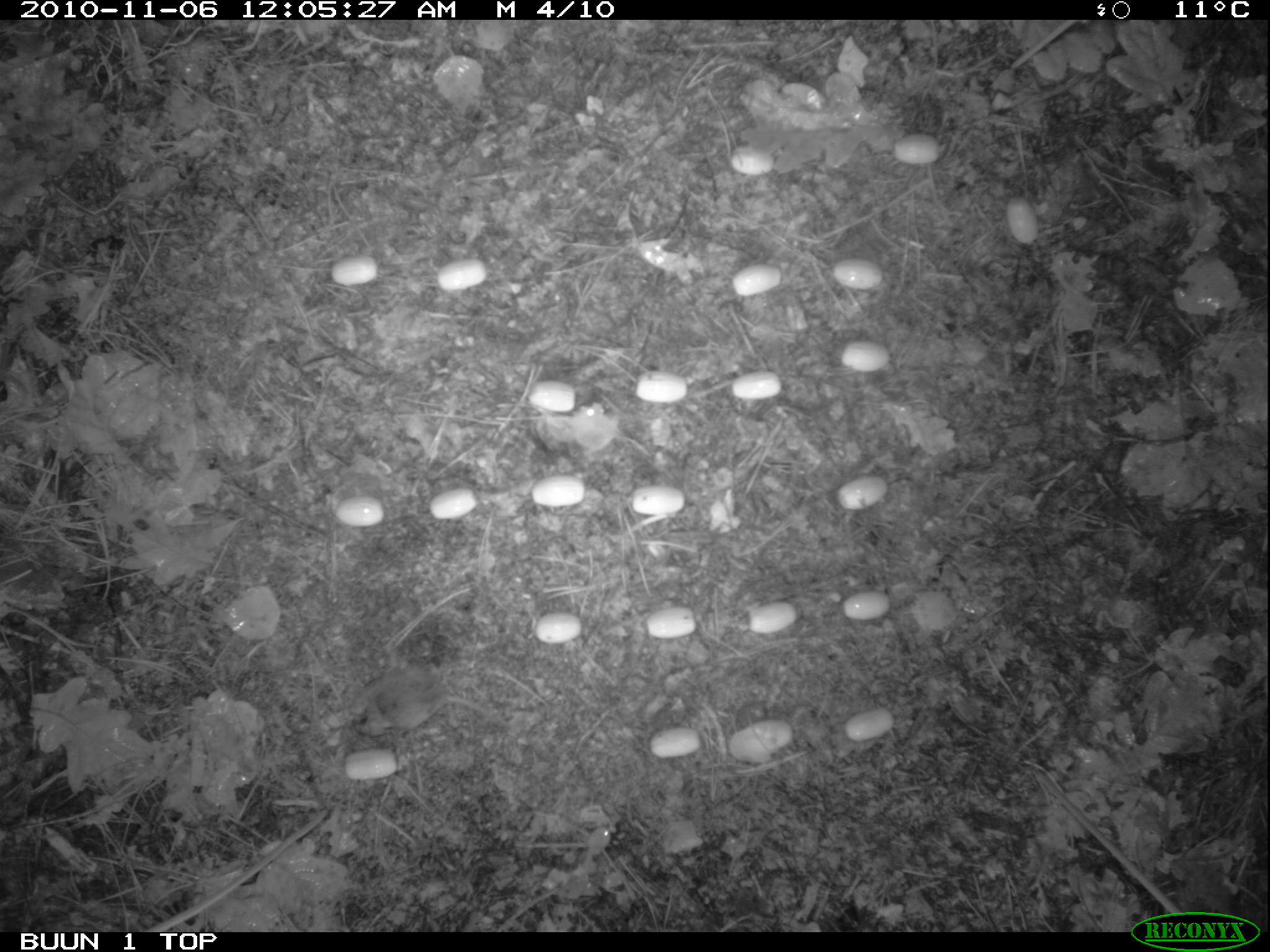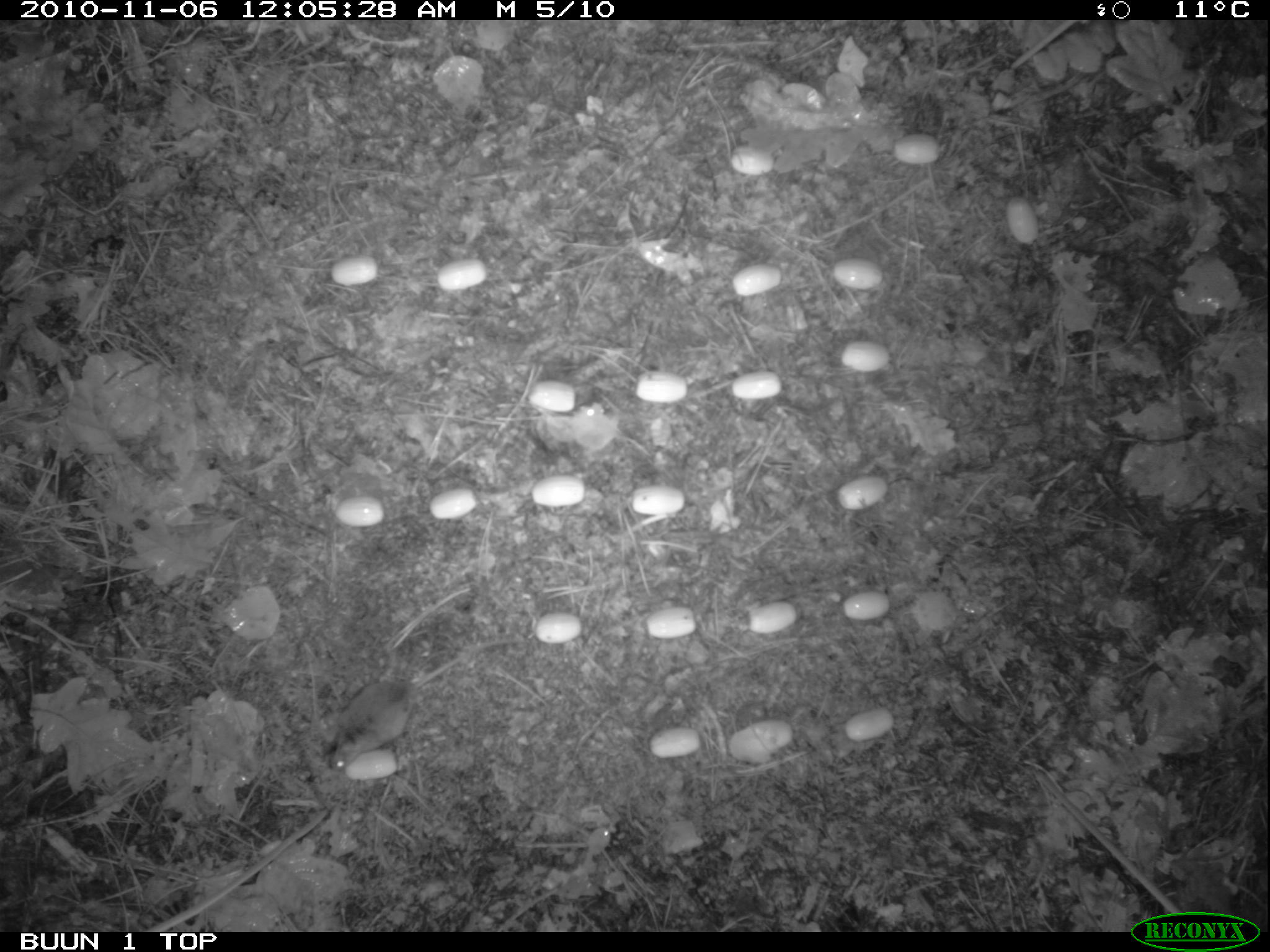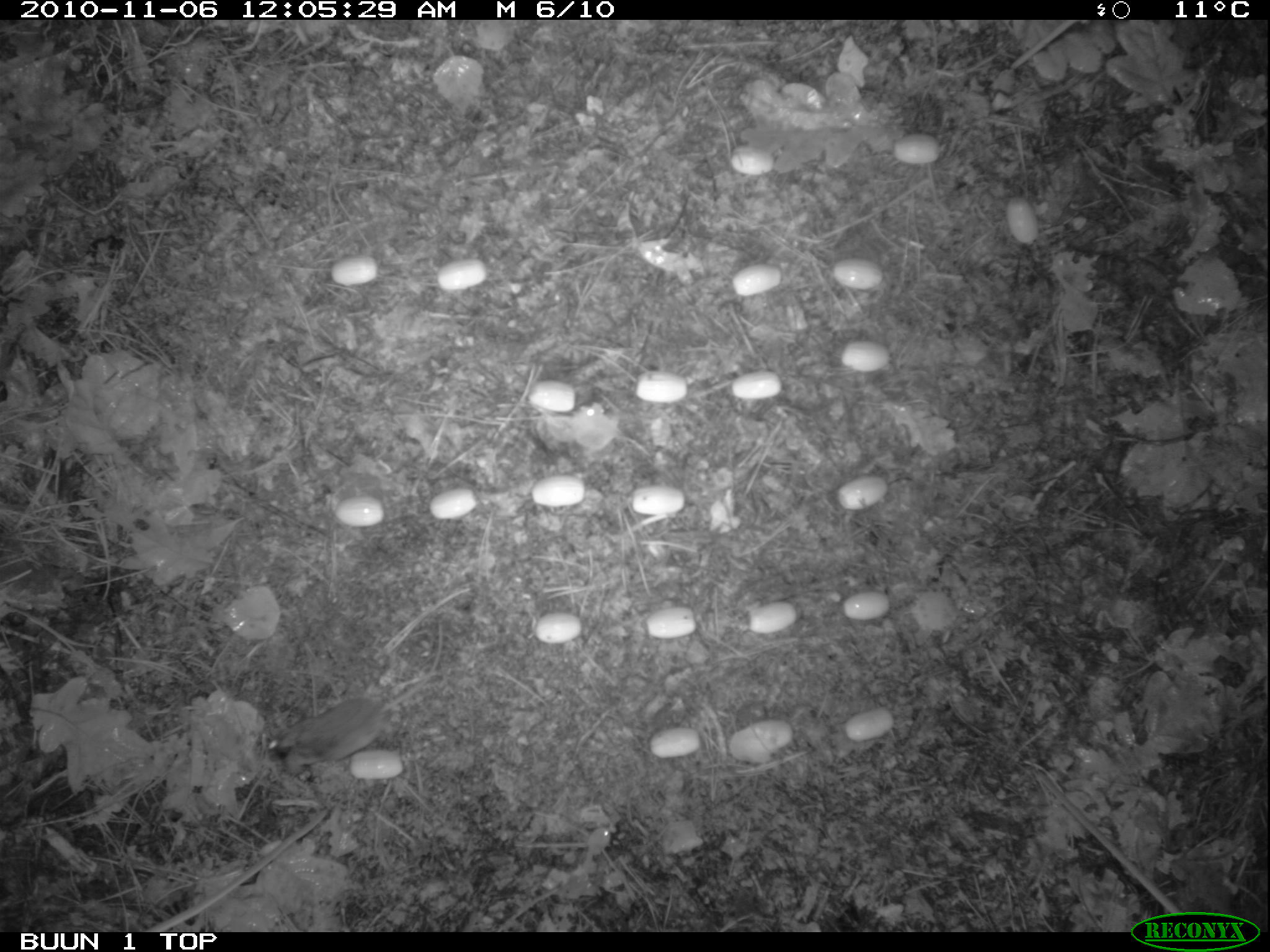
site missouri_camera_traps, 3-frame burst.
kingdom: Animalia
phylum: Chordata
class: Mammalia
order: Rodentia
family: Muridae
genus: Apodemus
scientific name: Apodemus sylvaticus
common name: wood mouse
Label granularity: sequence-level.